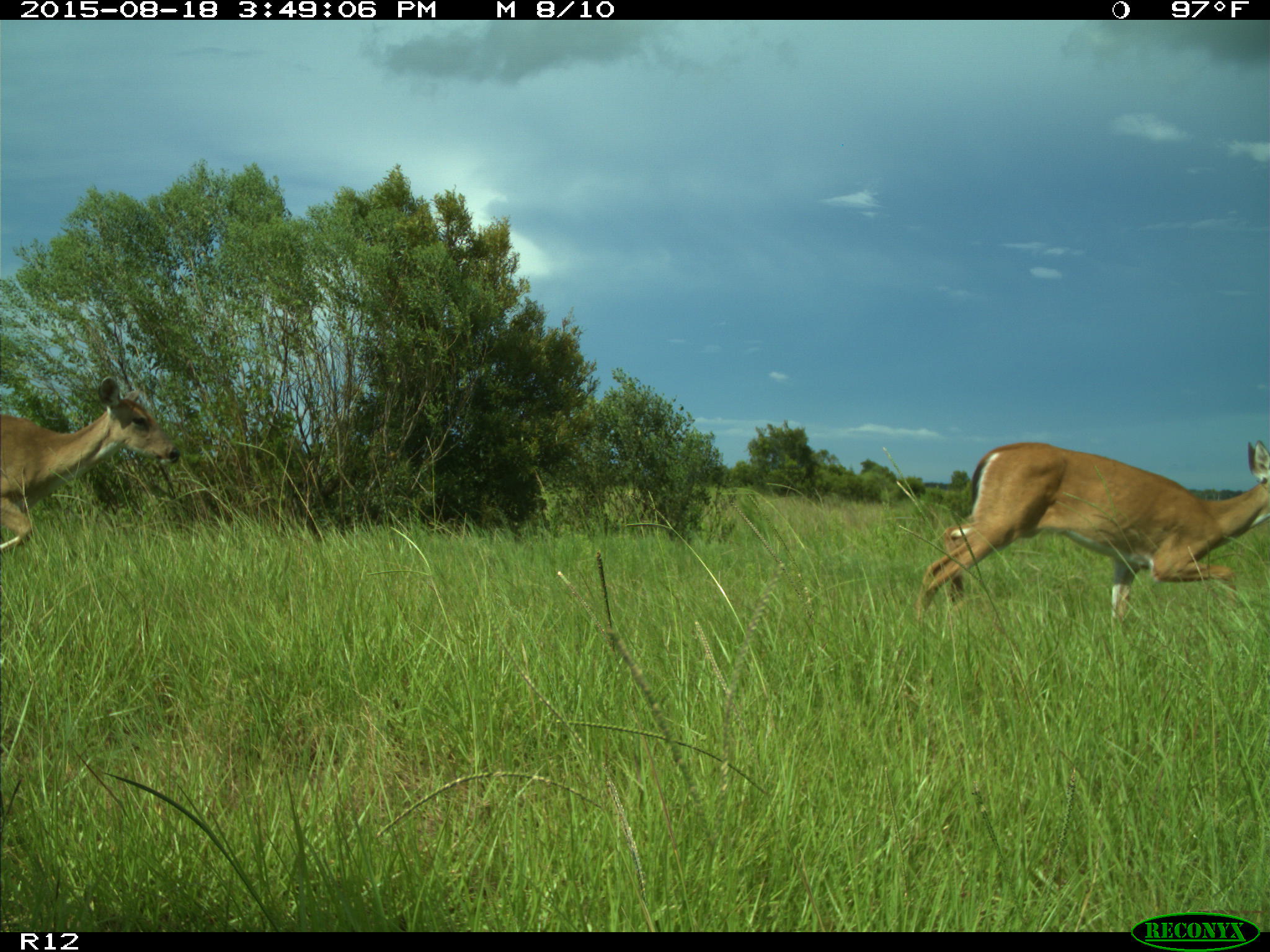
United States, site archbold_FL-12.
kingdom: Animalia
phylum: Chordata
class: Mammalia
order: Artiodactyla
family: Cervidae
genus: Odocoileus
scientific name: Odocoileus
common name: deer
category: unidentified deer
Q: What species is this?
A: Unidentified deer (deer) (Odocoileus).